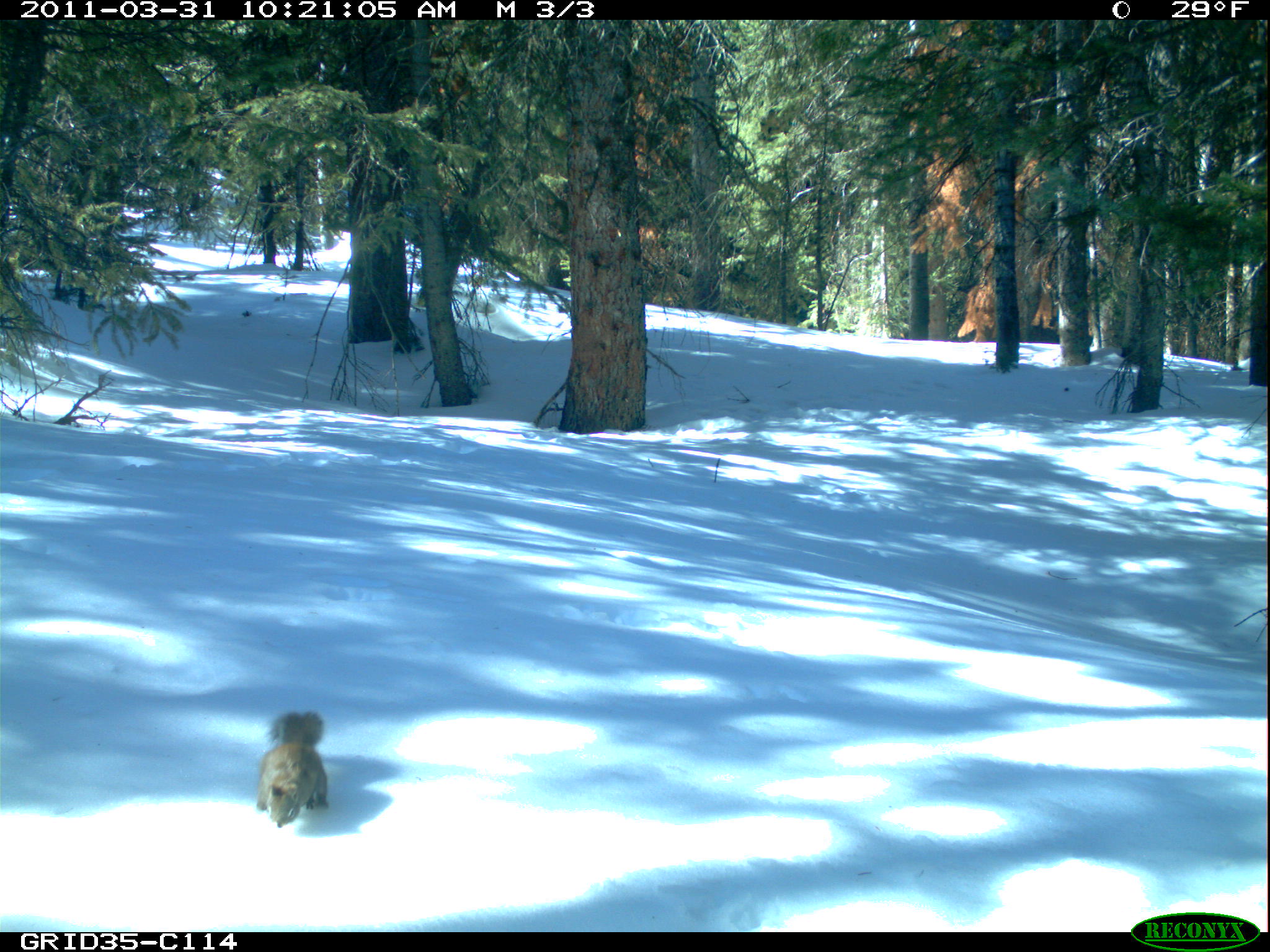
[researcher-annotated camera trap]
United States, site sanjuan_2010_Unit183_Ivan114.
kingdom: Animalia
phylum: Chordata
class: Mammalia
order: Rodentia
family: Sciuridae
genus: Tamiasciurus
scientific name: Tamiasciurus hudsonicus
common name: american red squirrel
Tamiasciurus hudsonicus (american red squirrel).